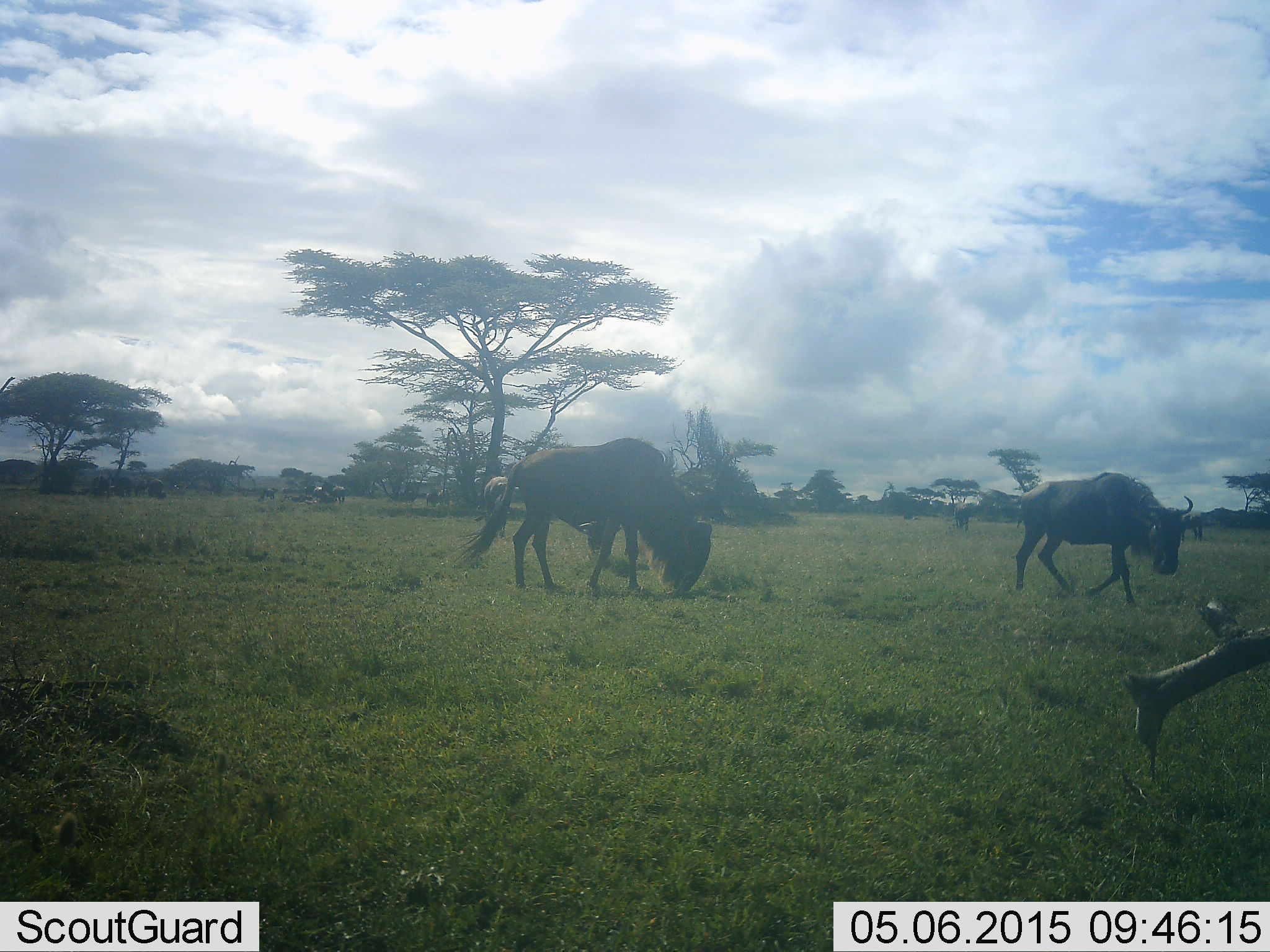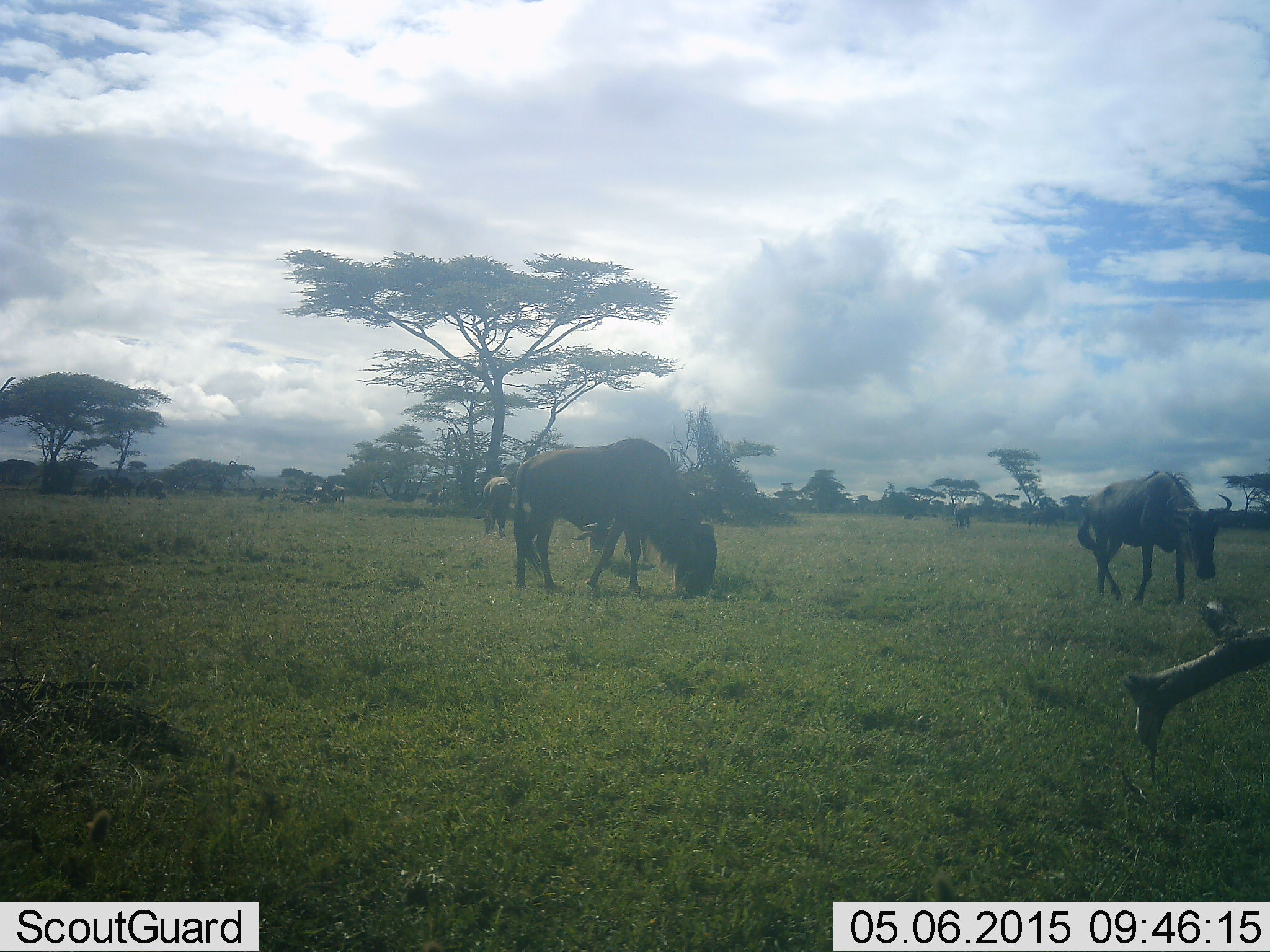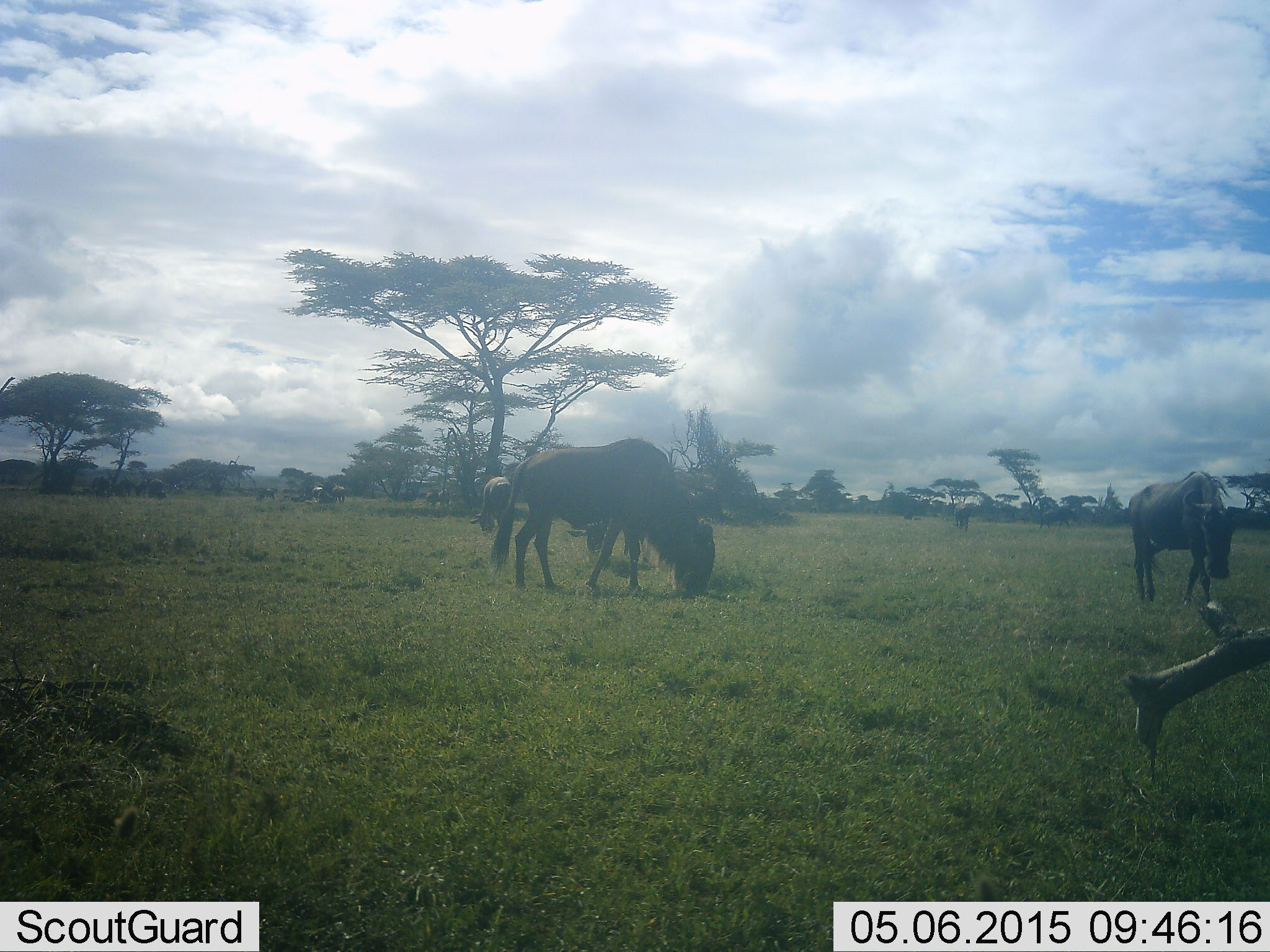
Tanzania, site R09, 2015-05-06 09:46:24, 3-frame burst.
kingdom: Animalia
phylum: Chordata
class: Mammalia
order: Artiodactyla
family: Bovidae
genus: Connochaetes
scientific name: Connochaetes taurinus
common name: blue wildebeest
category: wildebeest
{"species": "wildebeest (blue wildebeest) (Connochaetes taurinus)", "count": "11-50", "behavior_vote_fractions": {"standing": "40%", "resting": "0%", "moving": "50%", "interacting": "0%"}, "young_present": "0%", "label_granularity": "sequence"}